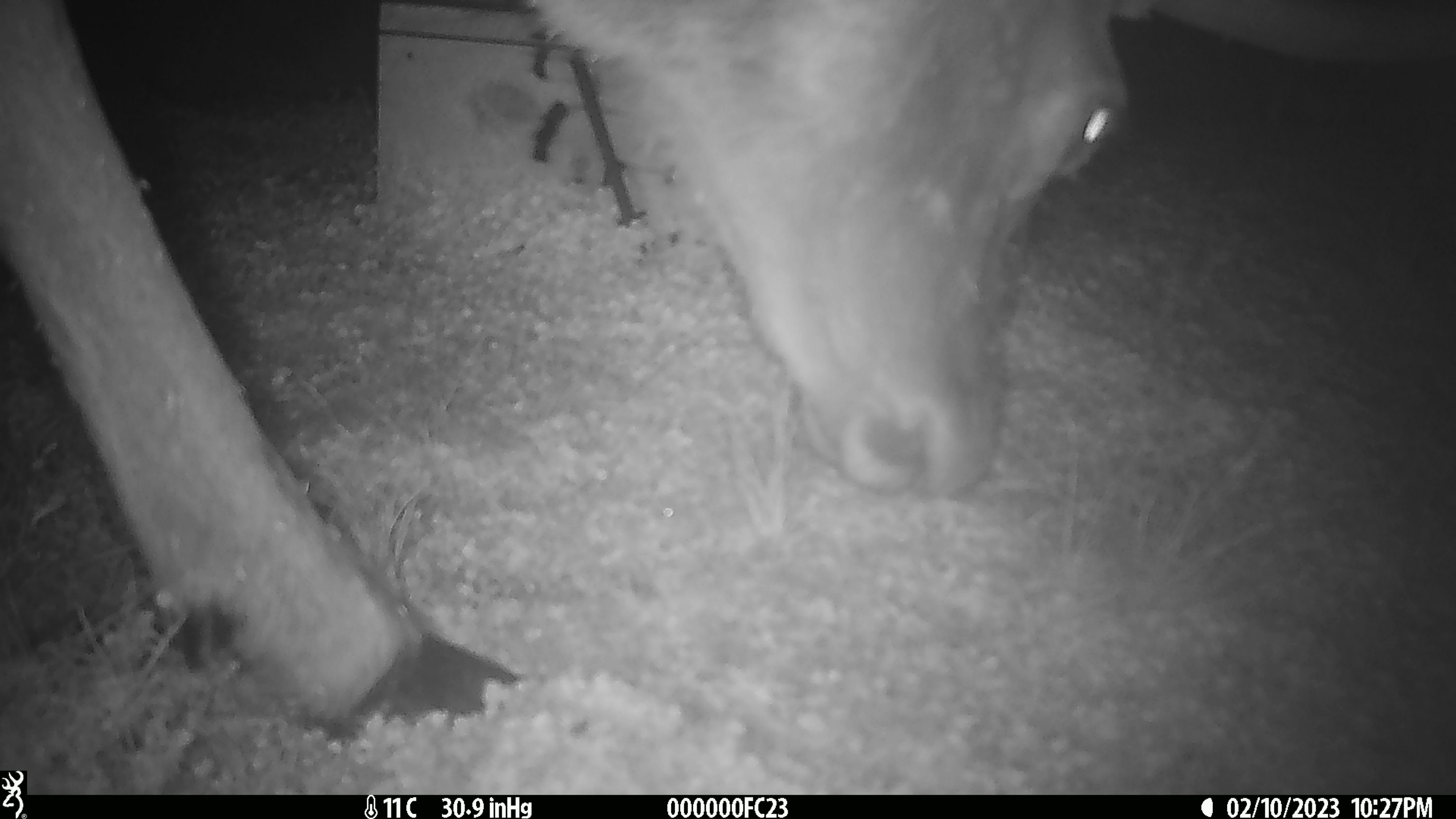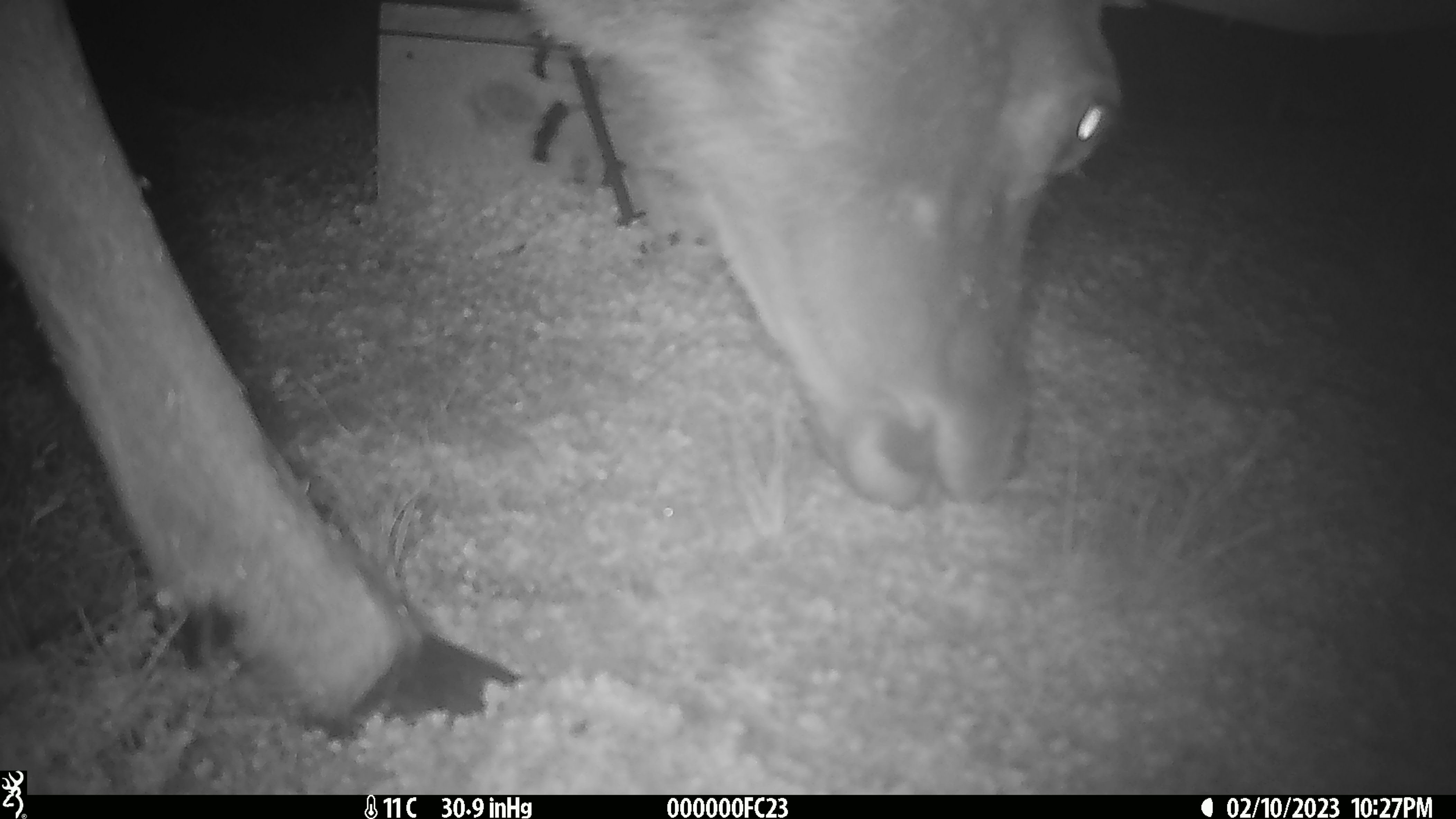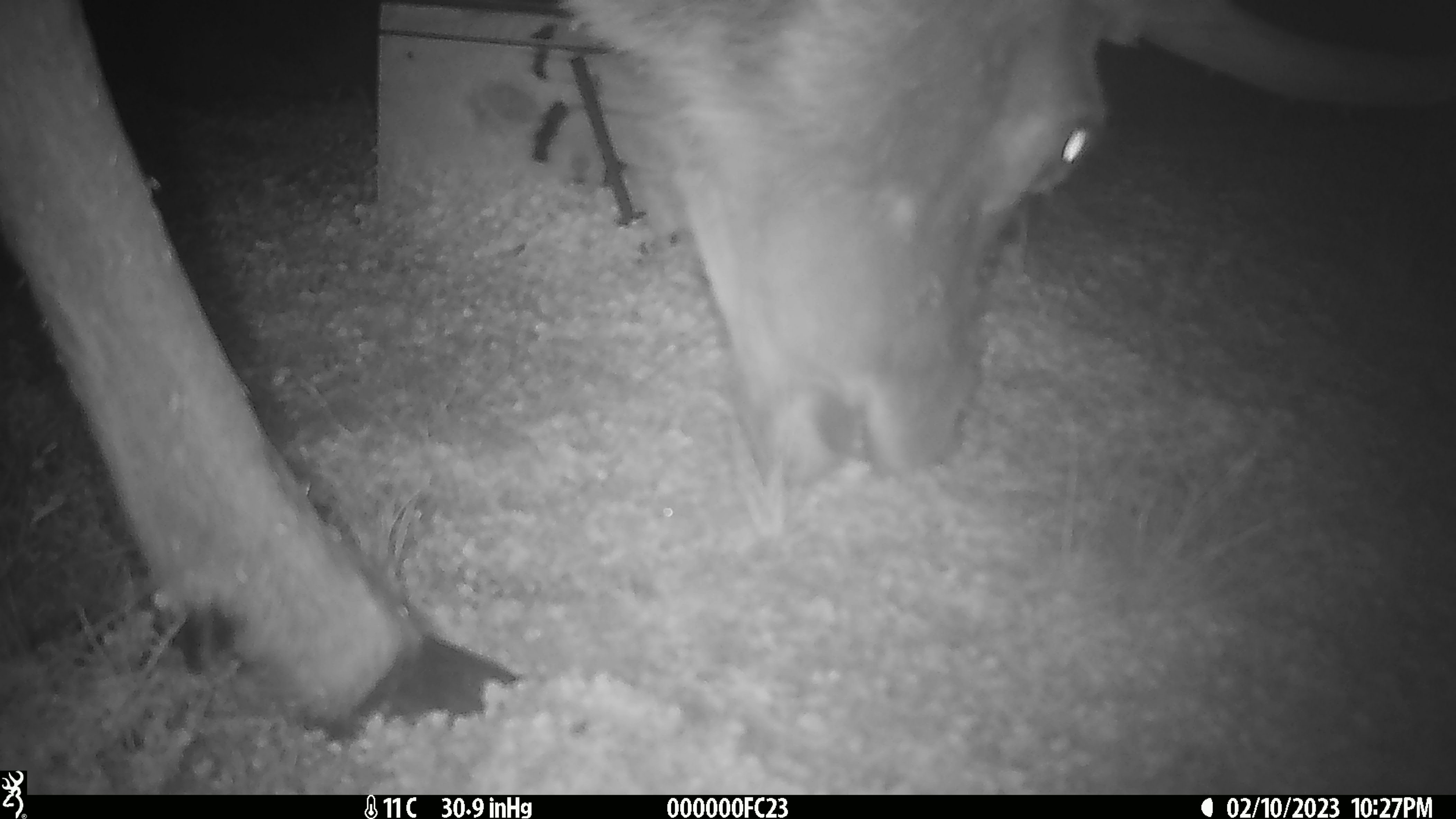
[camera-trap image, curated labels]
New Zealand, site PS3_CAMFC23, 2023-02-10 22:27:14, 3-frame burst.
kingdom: Animalia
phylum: Chordata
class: Mammalia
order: Artiodactyla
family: Cervidae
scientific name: Cervidae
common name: deer